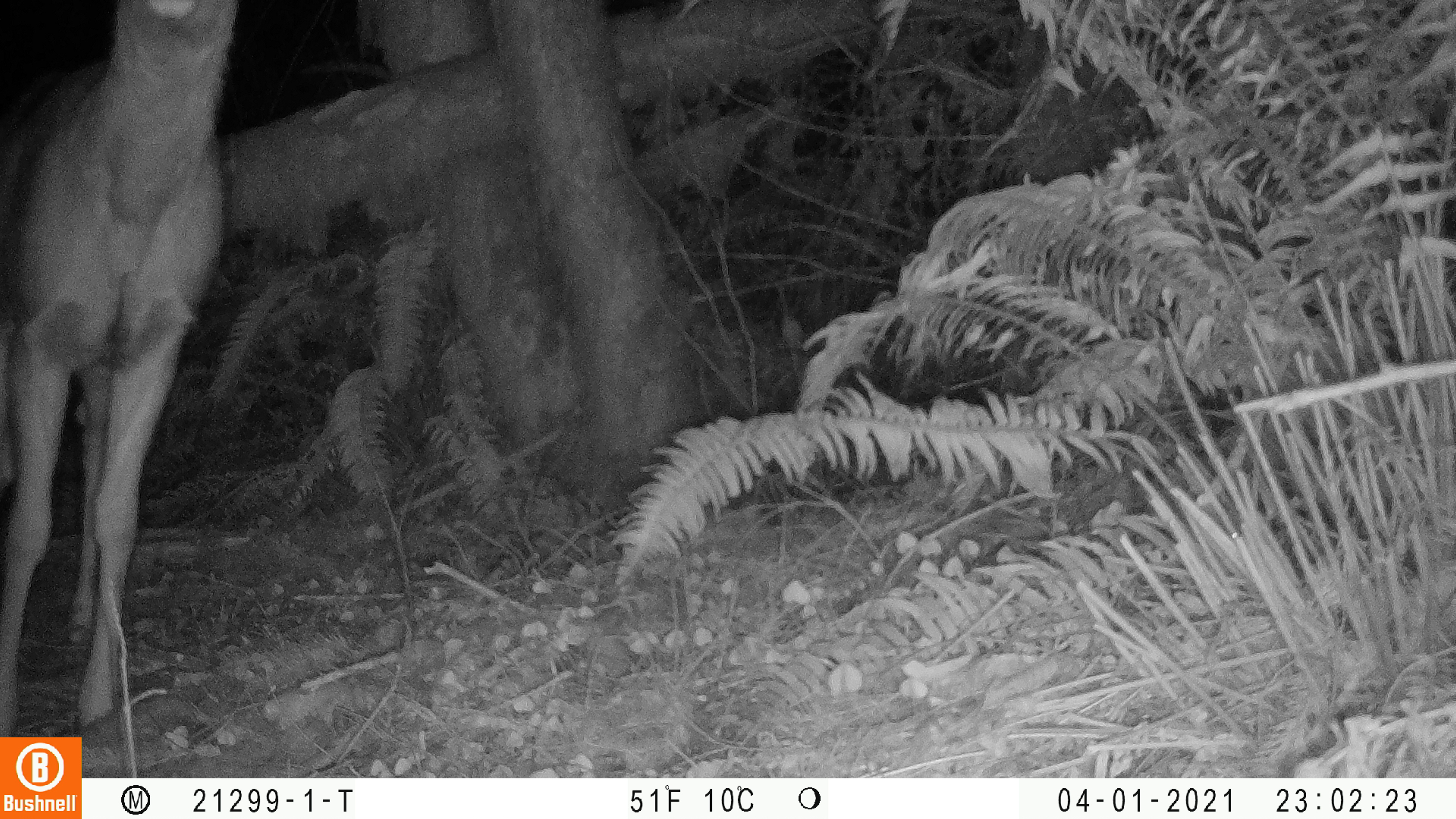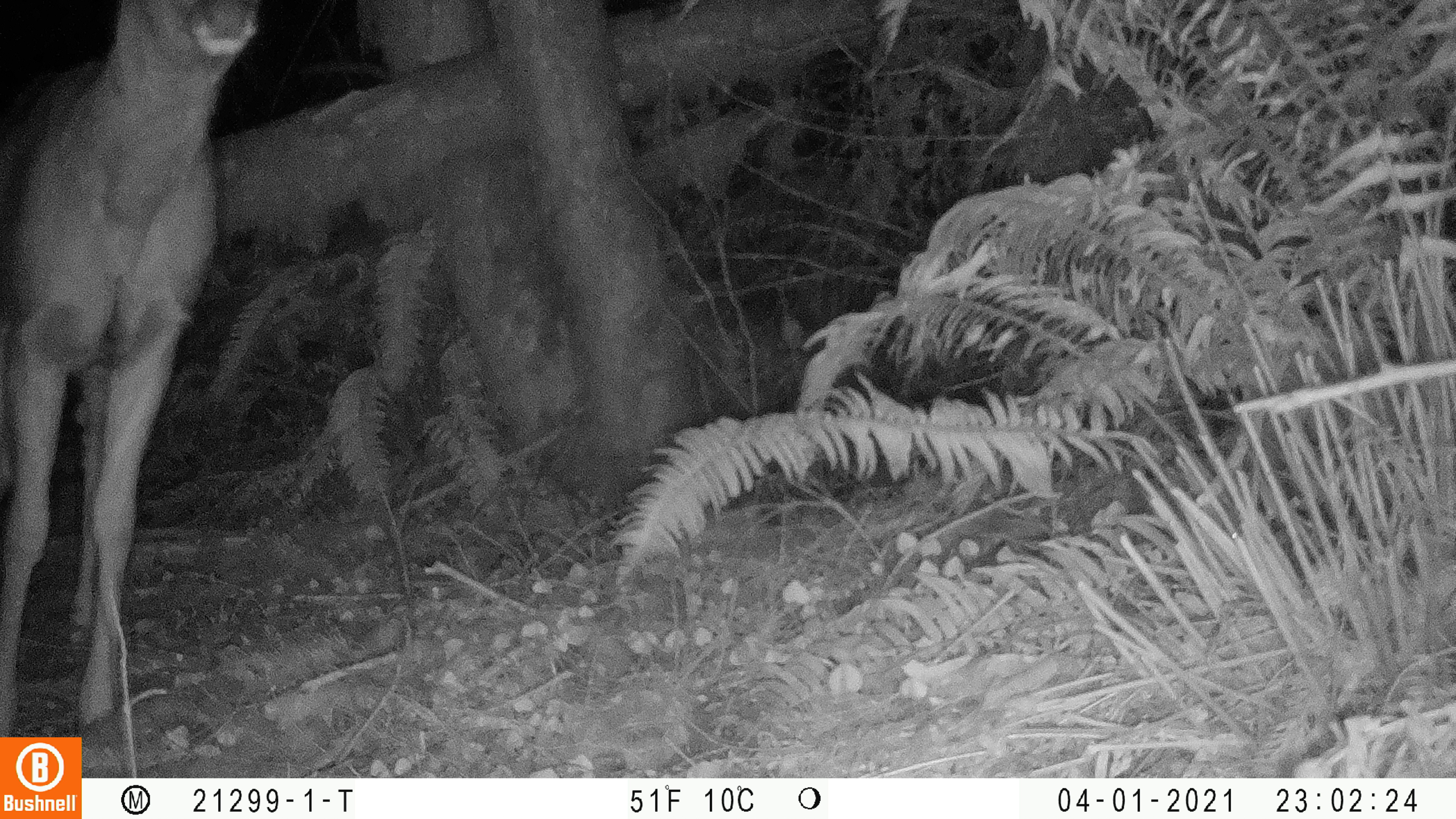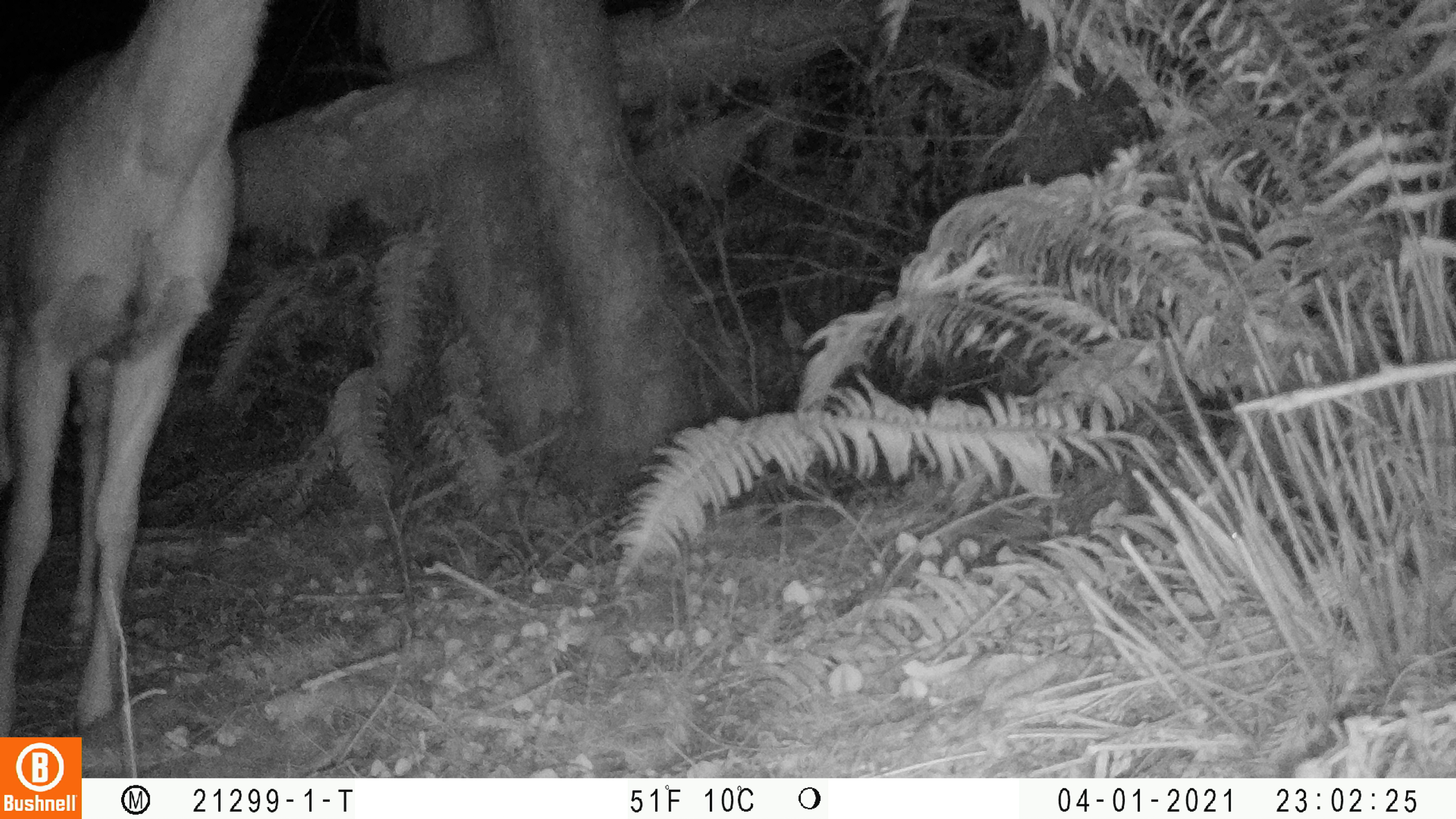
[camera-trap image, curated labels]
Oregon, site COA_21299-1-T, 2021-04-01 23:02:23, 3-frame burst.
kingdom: Animalia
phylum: Chordata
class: Mammalia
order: Artiodactyla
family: Cervidae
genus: Odocoileus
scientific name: Odocoileus hemionus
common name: black-tailed deer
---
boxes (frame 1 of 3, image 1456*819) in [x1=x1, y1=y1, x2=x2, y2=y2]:
black-tailed deer: [x1=1, y1=0, x2=248, y2=730]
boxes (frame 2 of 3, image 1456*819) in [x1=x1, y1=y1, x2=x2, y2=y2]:
black-tailed deer: [x1=3, y1=1, x2=264, y2=726]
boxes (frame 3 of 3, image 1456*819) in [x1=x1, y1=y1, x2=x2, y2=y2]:
black-tailed deer: [x1=5, y1=3, x2=274, y2=734]